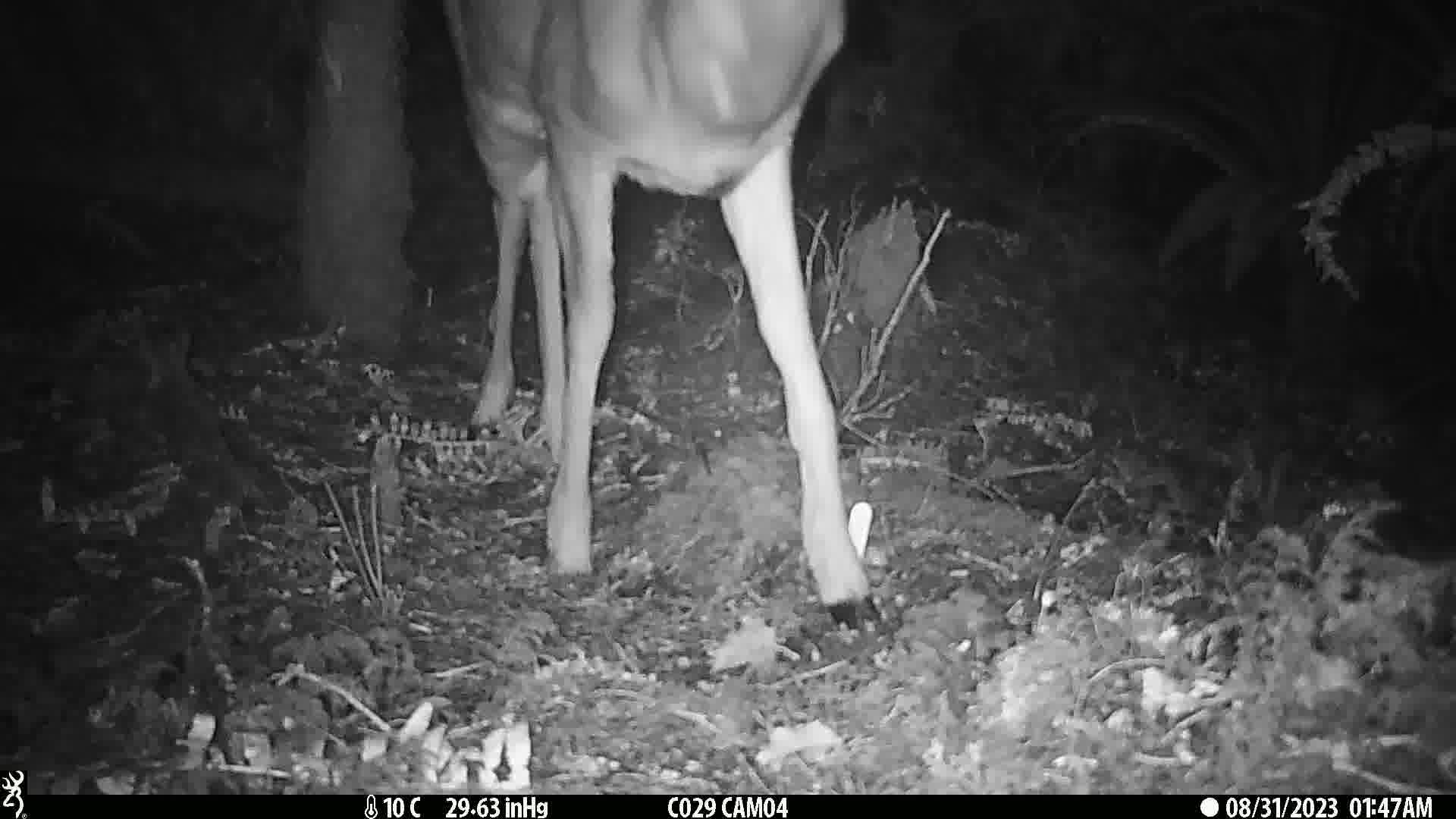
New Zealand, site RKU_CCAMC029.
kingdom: Animalia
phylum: Chordata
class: Mammalia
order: Artiodactyla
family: Cervidae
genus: Odocoileus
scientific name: Odocoileus virginianus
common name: white-tailed deer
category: white tailed deer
White tailed deer (white-tailed deer) (Odocoileus virginianus).